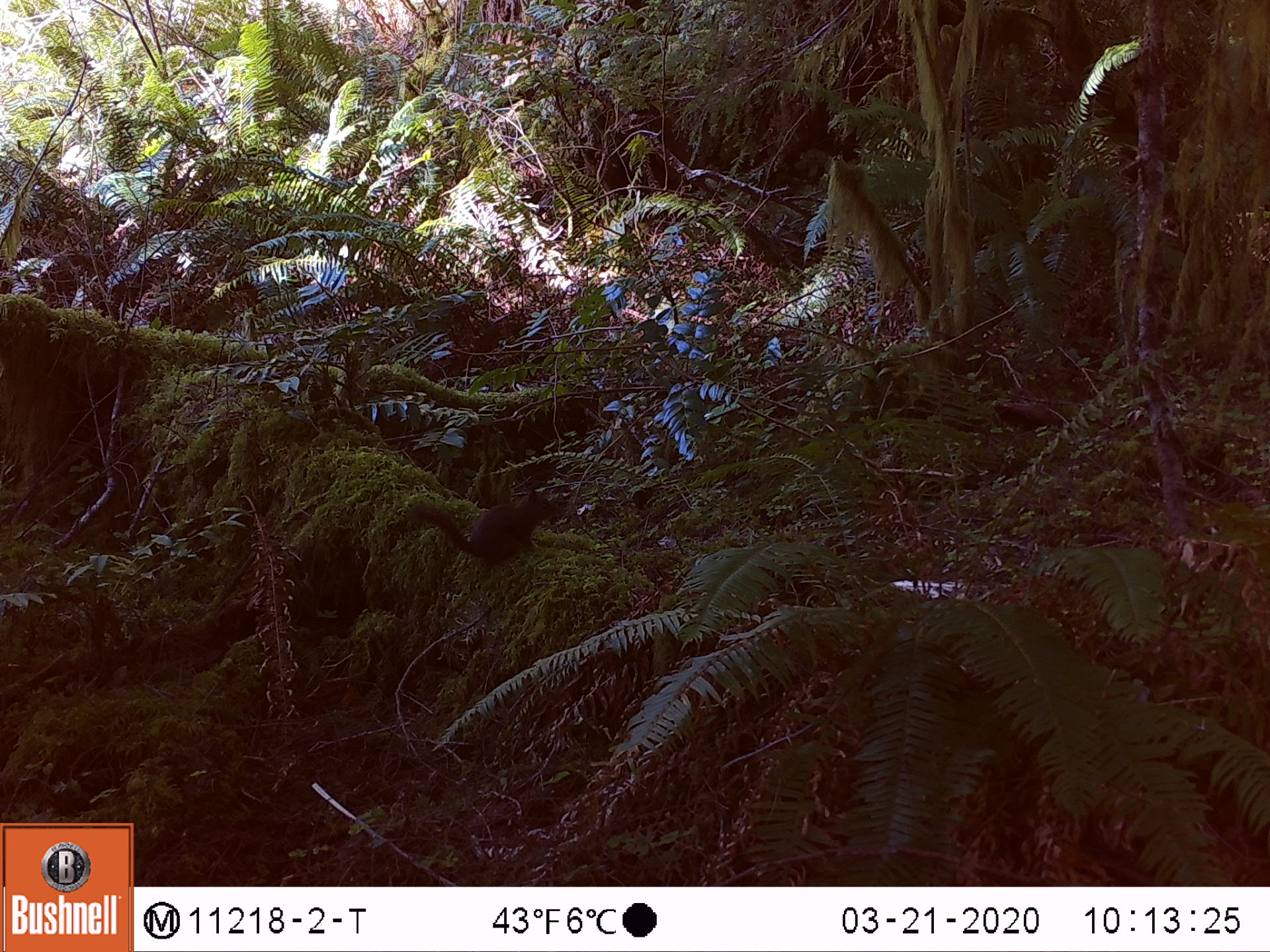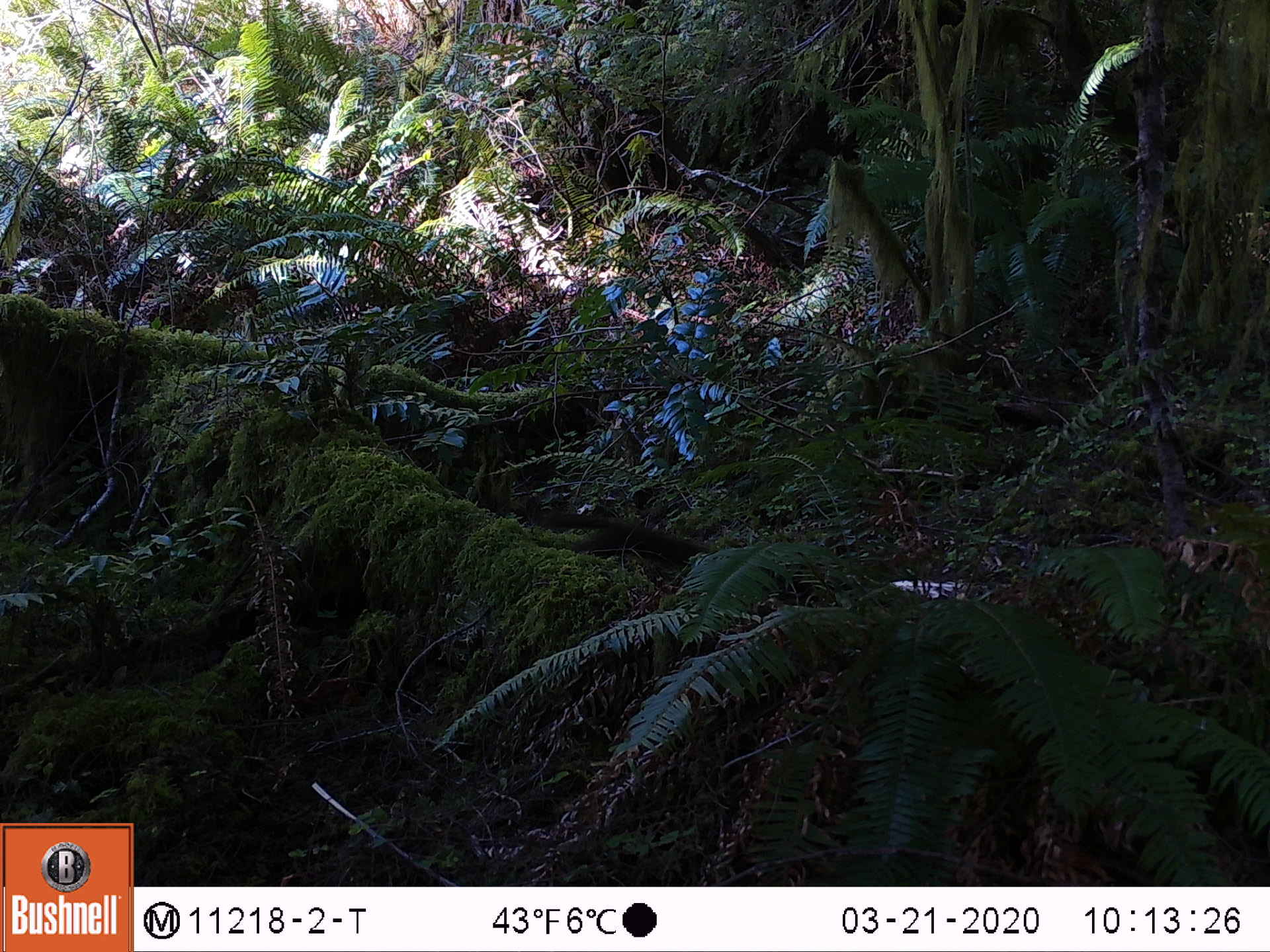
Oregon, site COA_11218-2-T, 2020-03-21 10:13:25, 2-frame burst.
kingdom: Animalia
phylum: Chordata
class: Mammalia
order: Rodentia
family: Sciuridae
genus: Neotamias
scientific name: Neotamias townsendii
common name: townsend's chipmunk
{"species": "townsend's chipmunk (Neotamias townsendii)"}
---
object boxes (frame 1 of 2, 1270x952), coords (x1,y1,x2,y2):
townsend's chipmunk: (395,480,557,574)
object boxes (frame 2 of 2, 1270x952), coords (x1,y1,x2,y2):
townsend's chipmunk: (536,505,716,573)